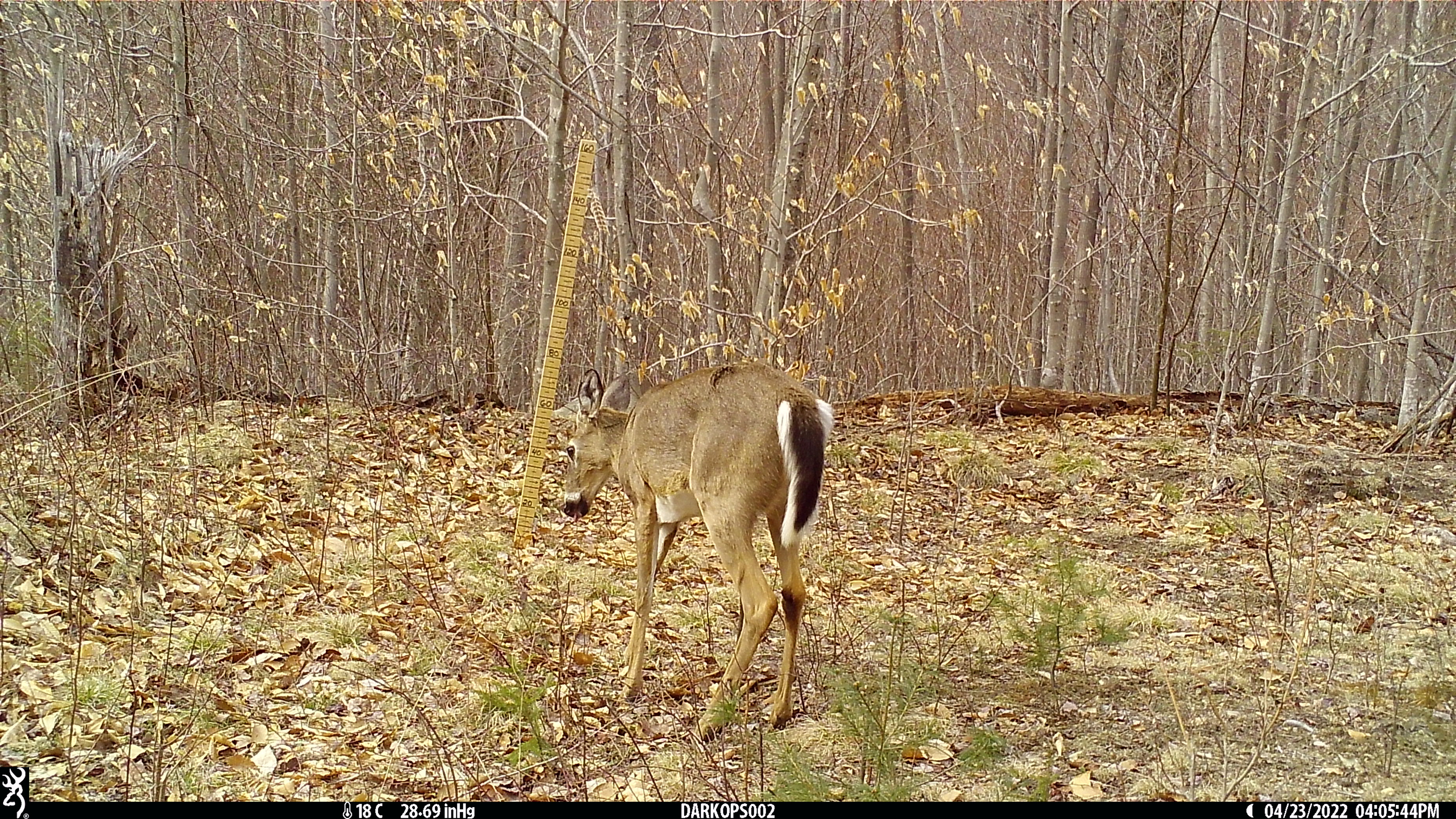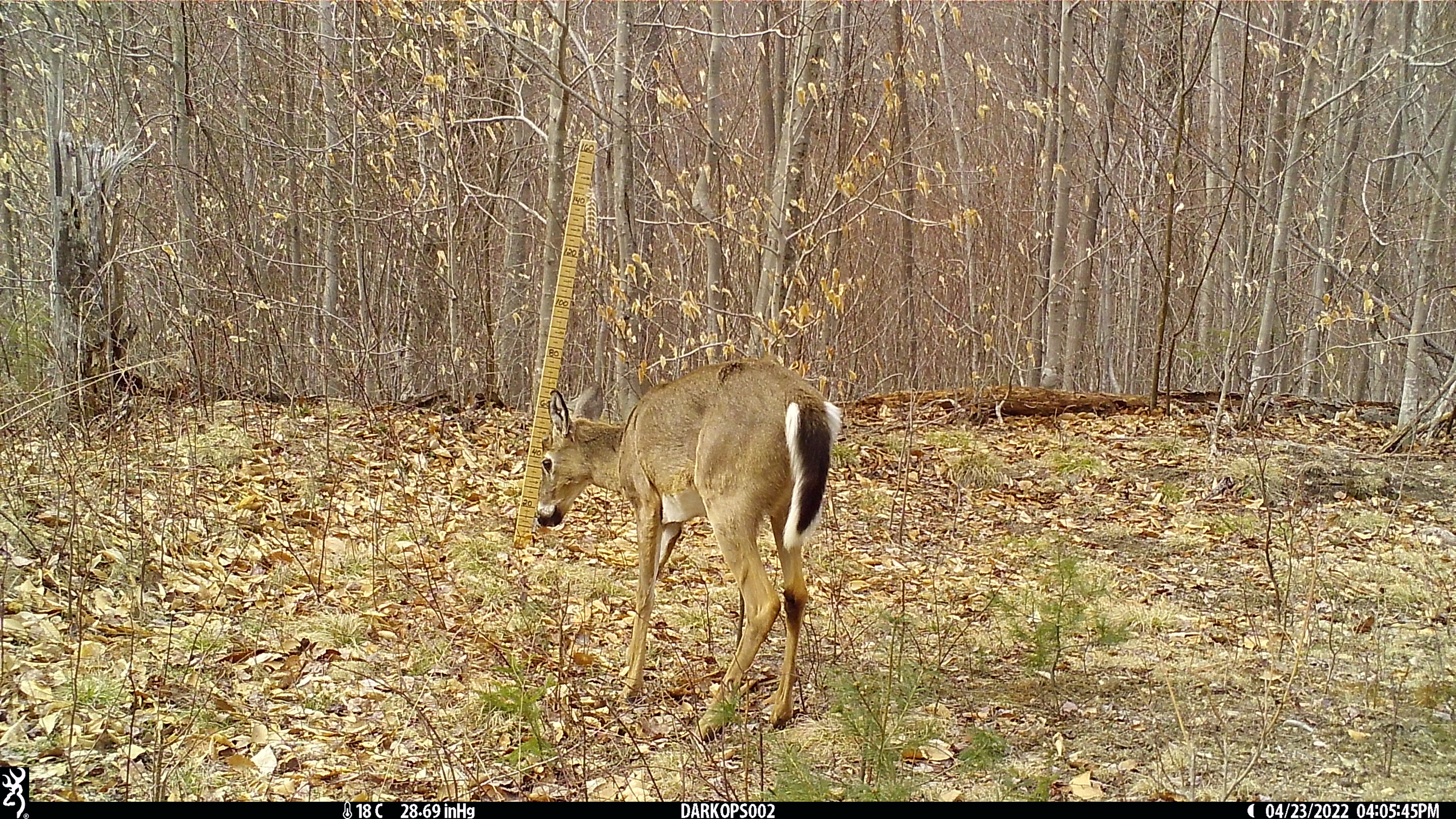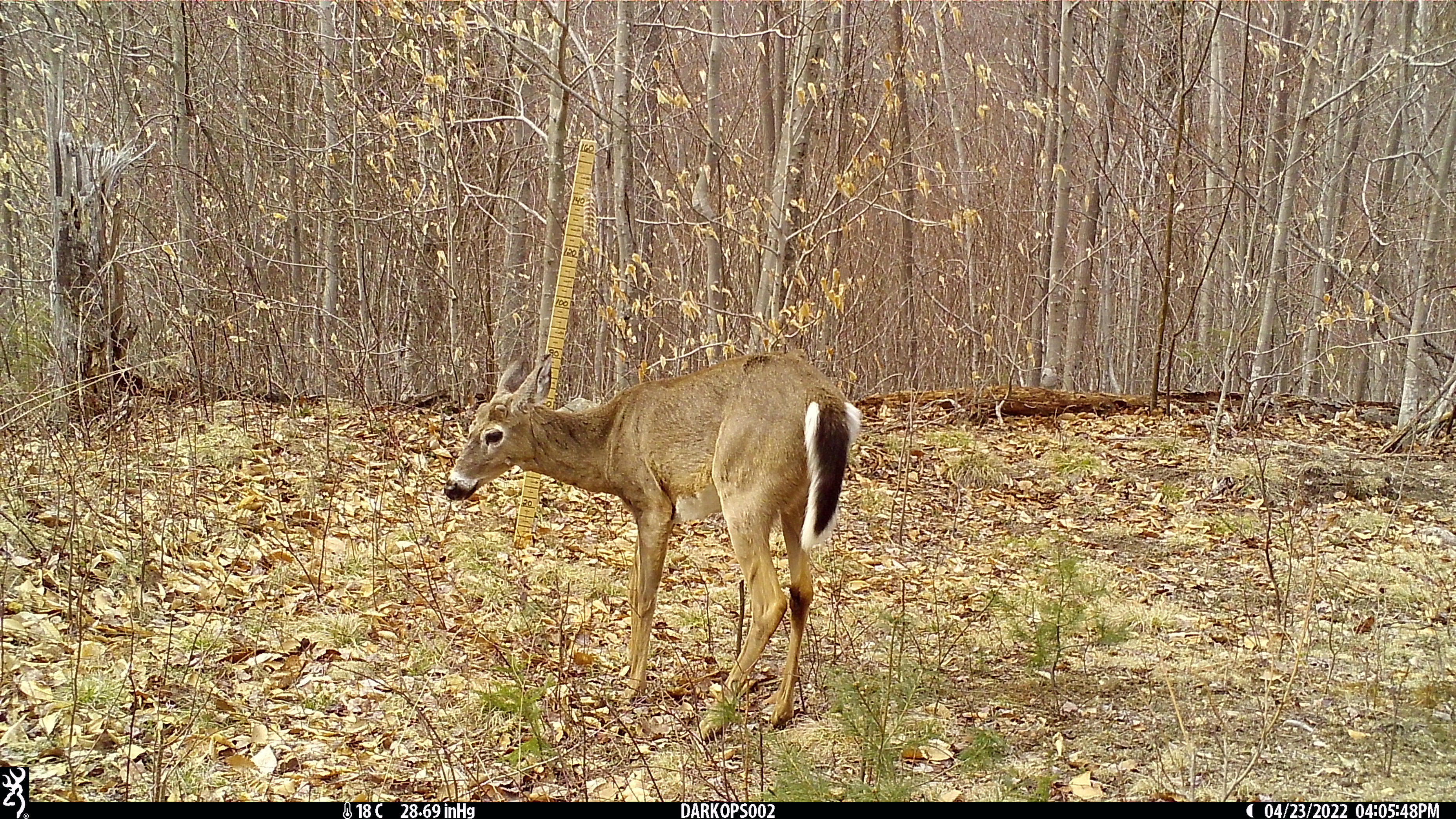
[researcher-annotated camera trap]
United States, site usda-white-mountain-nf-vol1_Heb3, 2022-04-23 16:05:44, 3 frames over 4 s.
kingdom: Animalia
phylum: Chordata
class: Mammalia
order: Artiodactyla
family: Cervidae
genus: Odocoileus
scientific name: Odocoileus virginianus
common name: white-tailed deer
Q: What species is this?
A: White-tailed deer (Odocoileus virginianus).